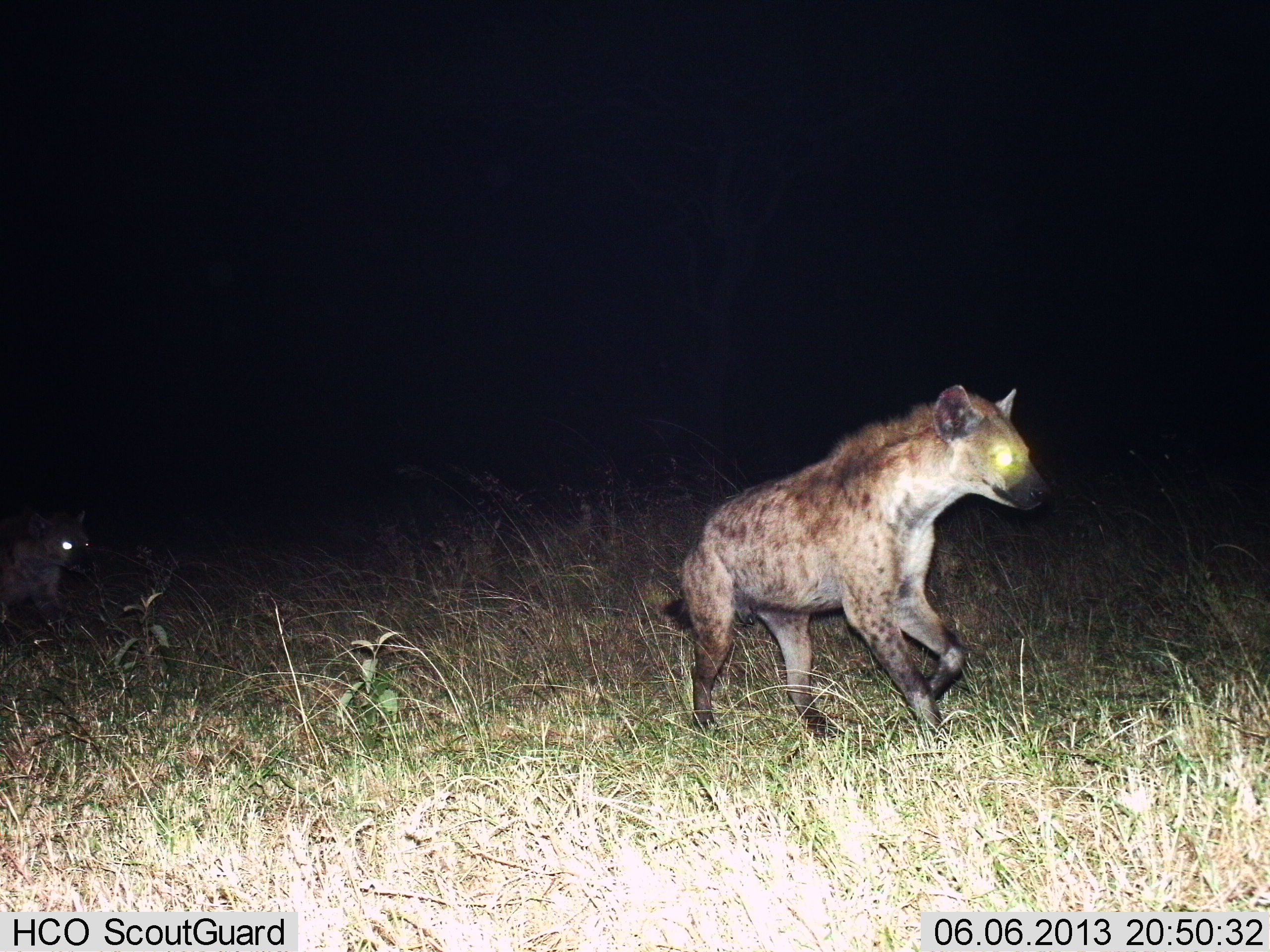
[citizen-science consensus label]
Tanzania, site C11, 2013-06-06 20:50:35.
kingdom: Animalia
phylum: Chordata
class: Mammalia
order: Carnivora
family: Hyaenidae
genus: Crocuta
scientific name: Crocuta crocuta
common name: spotted hyena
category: hyenaspotted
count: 2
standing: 15%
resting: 2%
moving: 88%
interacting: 0%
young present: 2%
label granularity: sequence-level